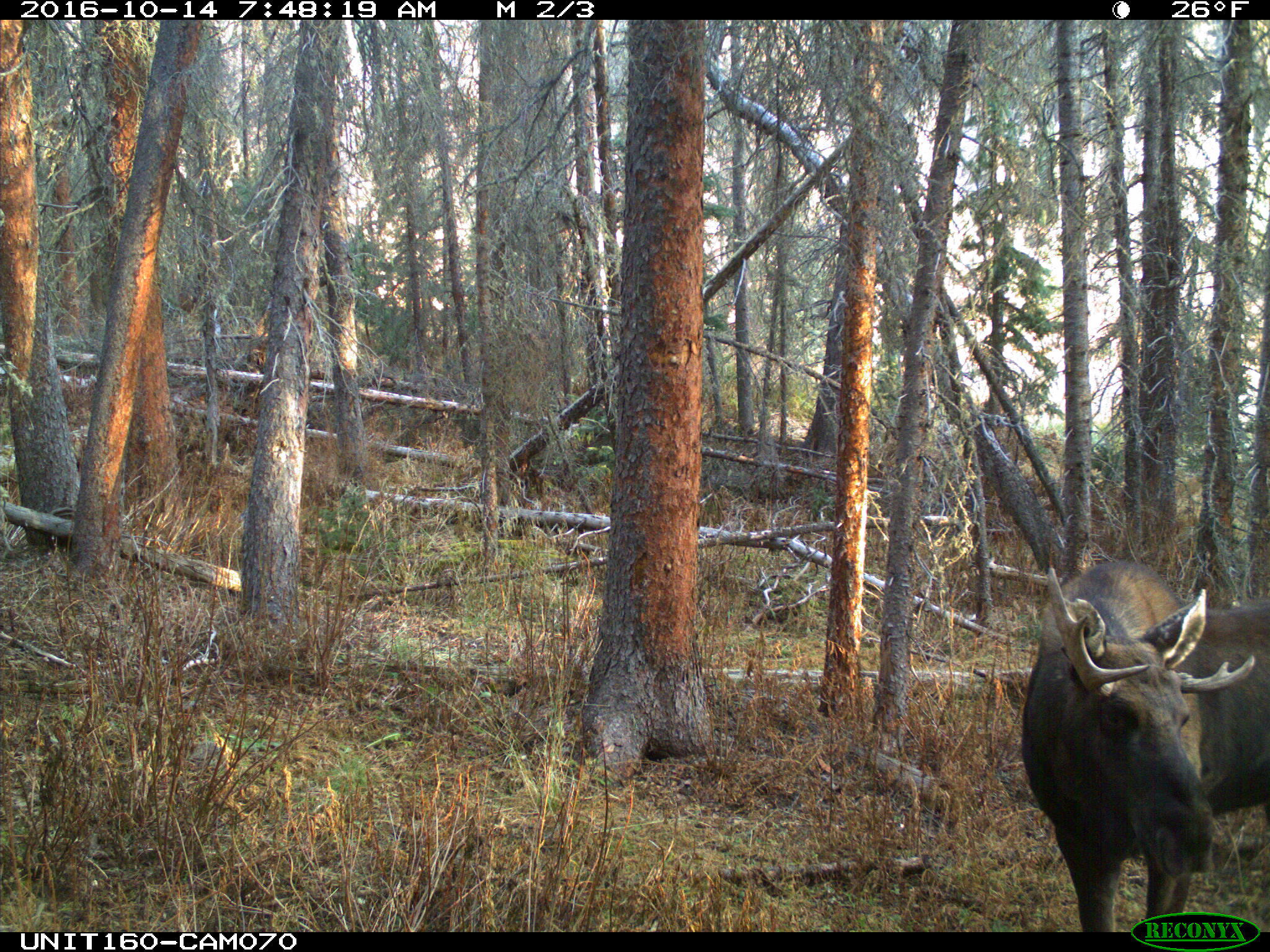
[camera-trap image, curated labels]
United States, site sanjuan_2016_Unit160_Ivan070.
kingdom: Animalia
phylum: Chordata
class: Mammalia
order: Artiodactyla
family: Cervidae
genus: Alces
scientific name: Alces alces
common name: moose